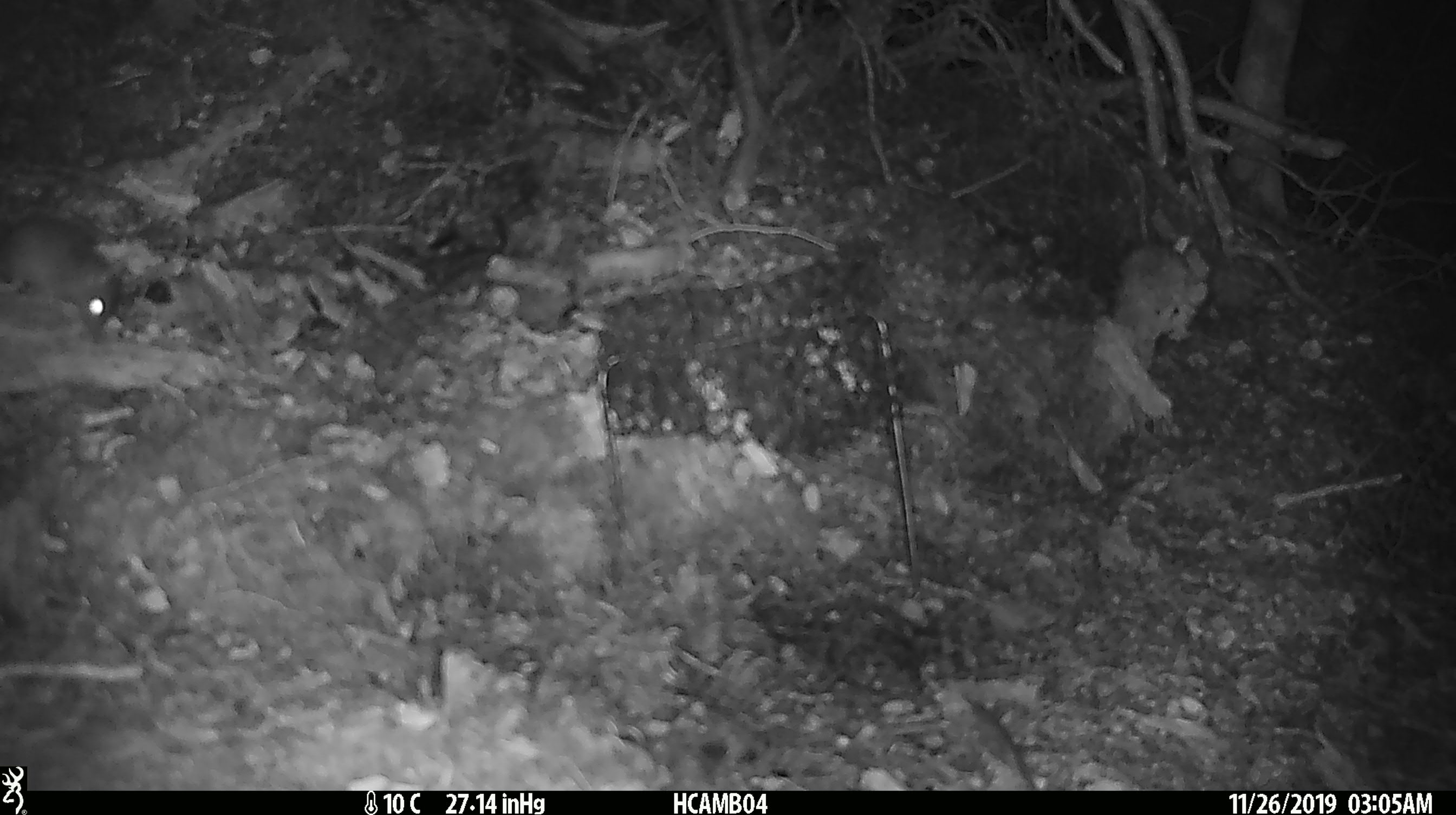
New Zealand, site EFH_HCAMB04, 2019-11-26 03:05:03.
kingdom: Animalia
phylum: Chordata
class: Mammalia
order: Rodentia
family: Muridae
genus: Mus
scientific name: Mus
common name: mouse